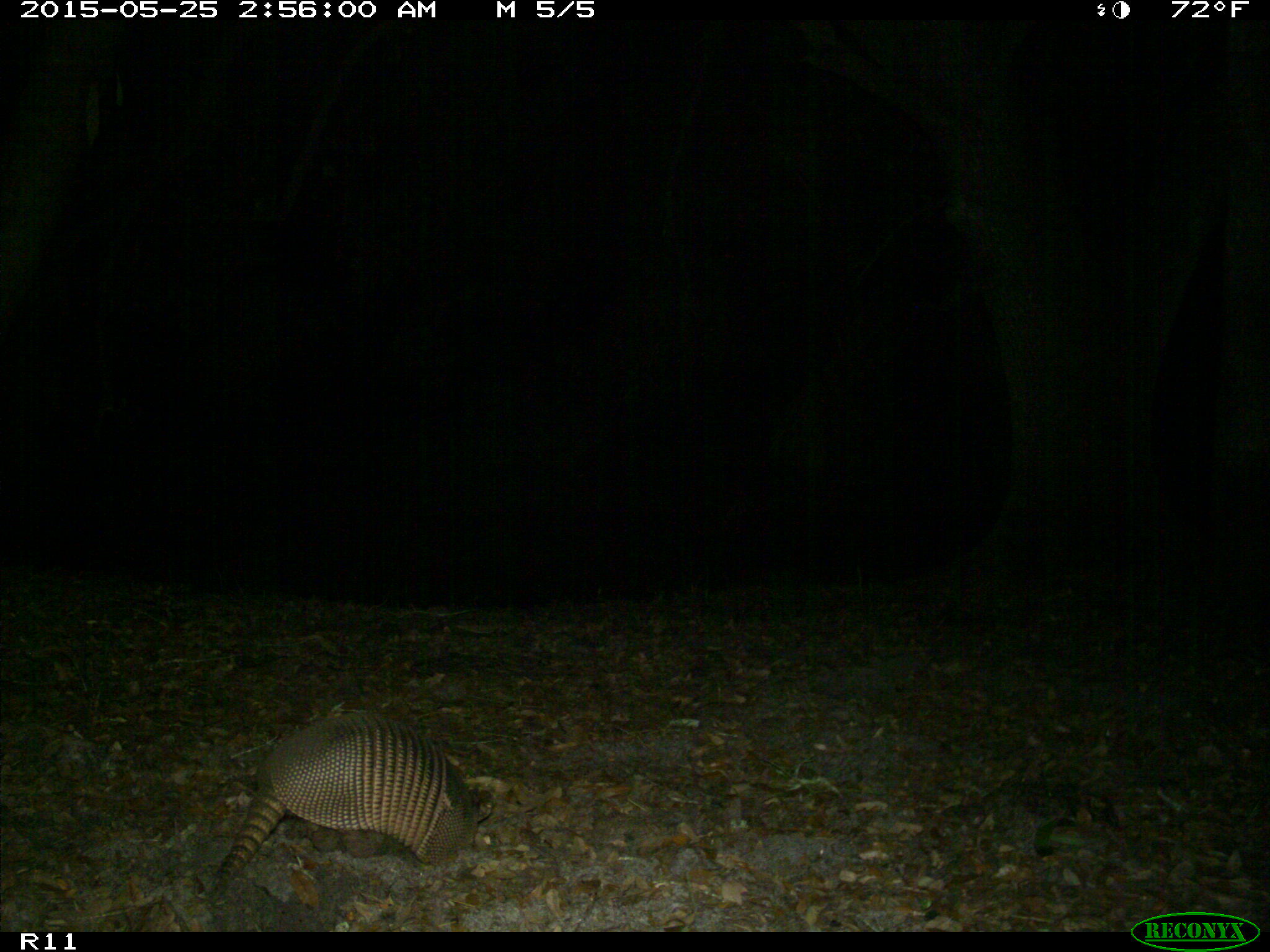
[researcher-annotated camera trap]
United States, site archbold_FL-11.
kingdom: Animalia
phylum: Chordata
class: Mammalia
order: Cingulata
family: Dasypodidae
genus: Dasypus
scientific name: Dasypus novemcinctus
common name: nine-banded armadillo